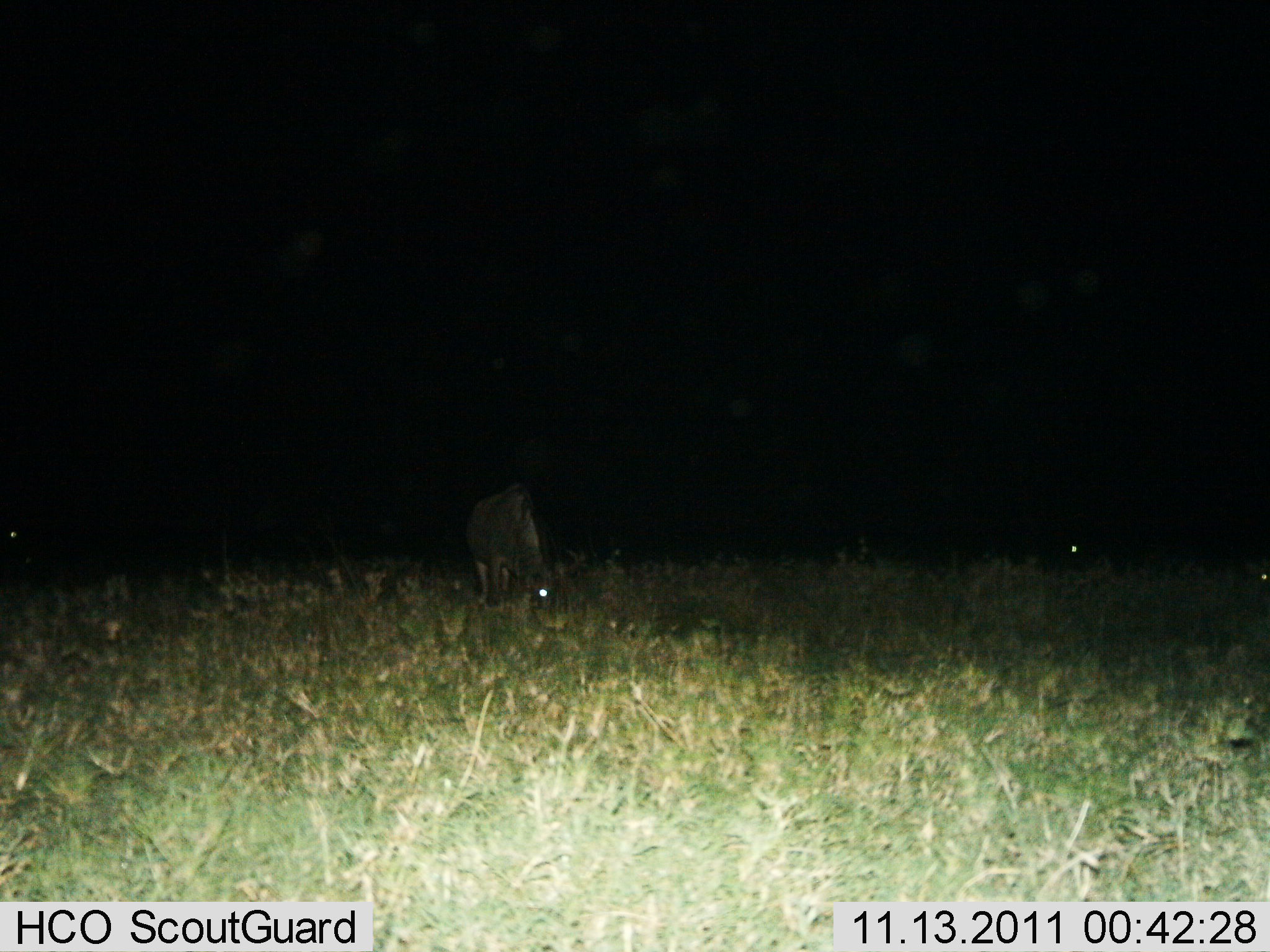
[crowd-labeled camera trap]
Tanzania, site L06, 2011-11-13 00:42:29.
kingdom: Animalia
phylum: Chordata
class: Mammalia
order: Artiodactyla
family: Bovidae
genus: Connochaetes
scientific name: Connochaetes taurinus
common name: blue wildebeest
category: wildebeest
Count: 3.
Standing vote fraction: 30%.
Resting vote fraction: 0%.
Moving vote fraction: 0%.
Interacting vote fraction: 0%.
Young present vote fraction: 0%.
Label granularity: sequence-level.